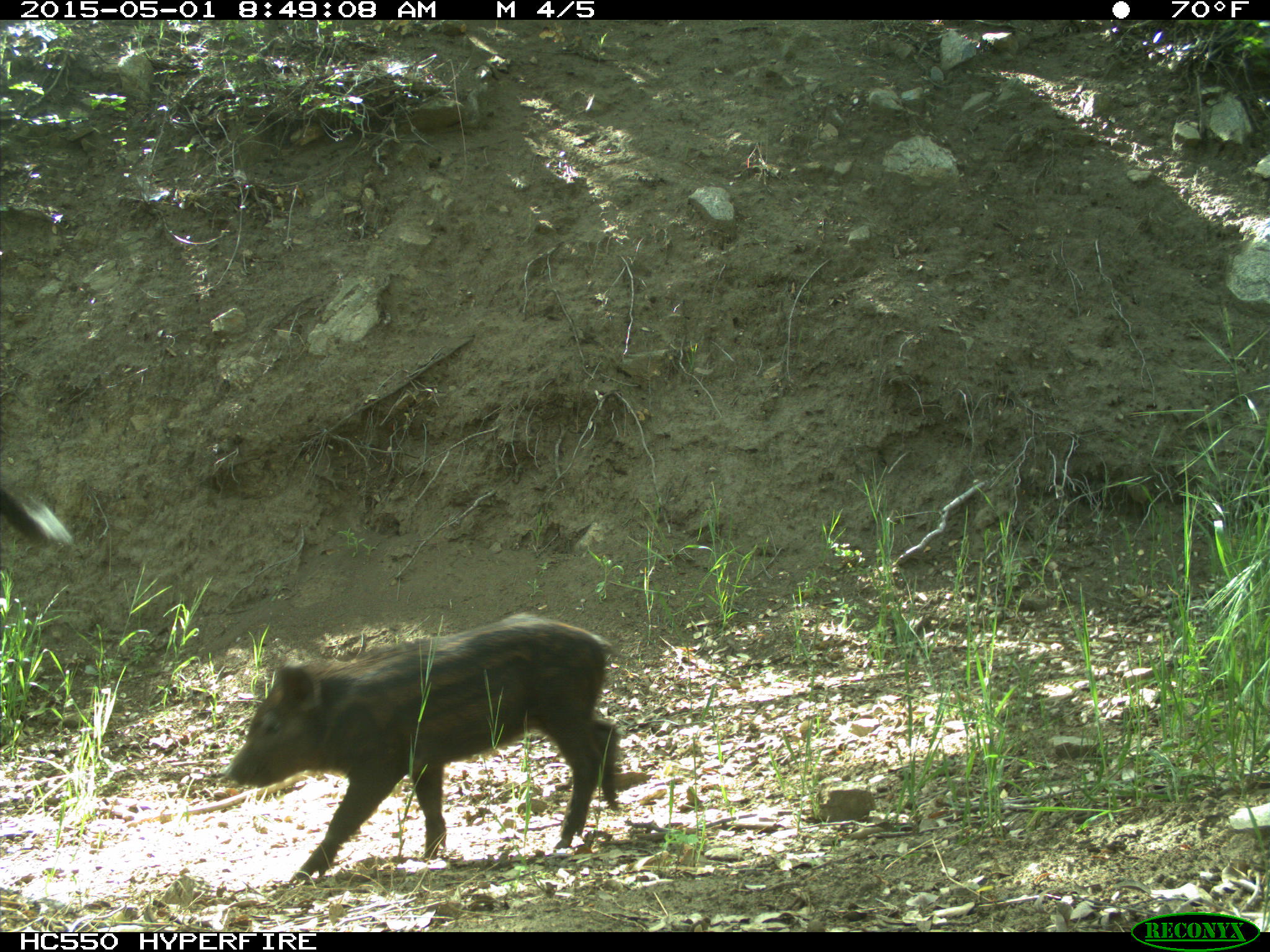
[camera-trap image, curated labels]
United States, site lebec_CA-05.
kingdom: Animalia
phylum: Chordata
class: Mammalia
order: Artiodactyla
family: Suidae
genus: Sus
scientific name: Sus scrofa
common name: wild boar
Sus scrofa (wild boar).